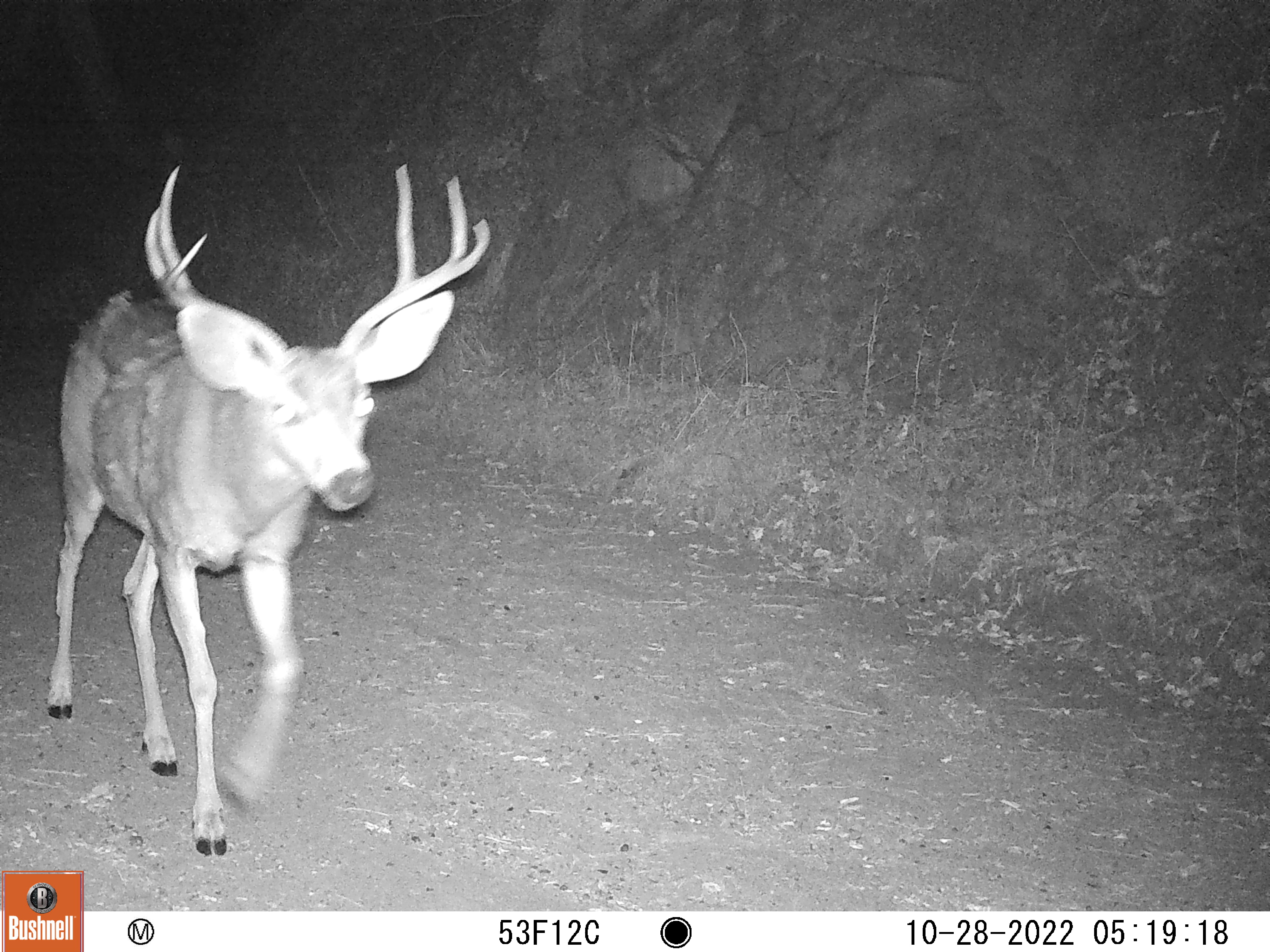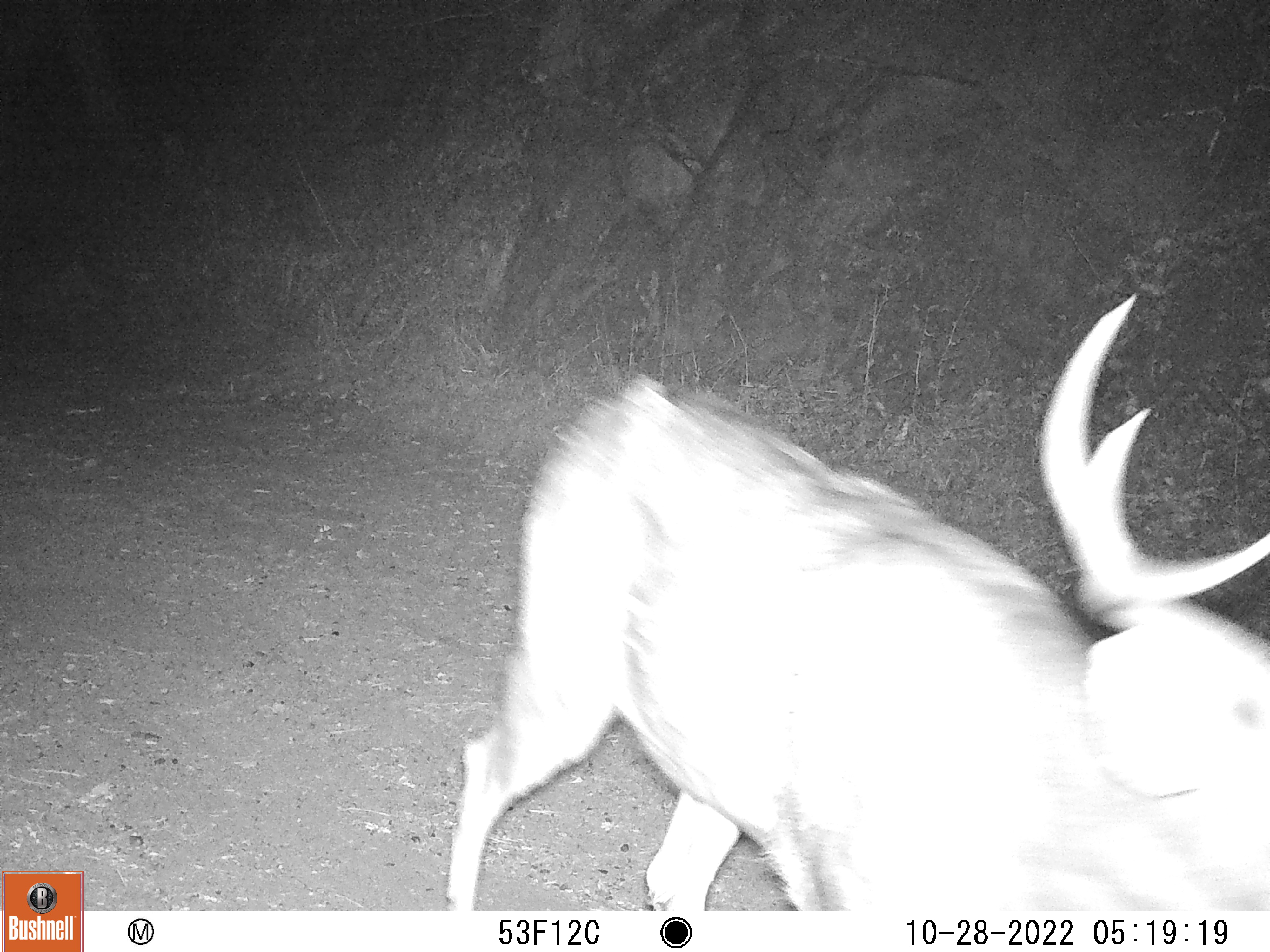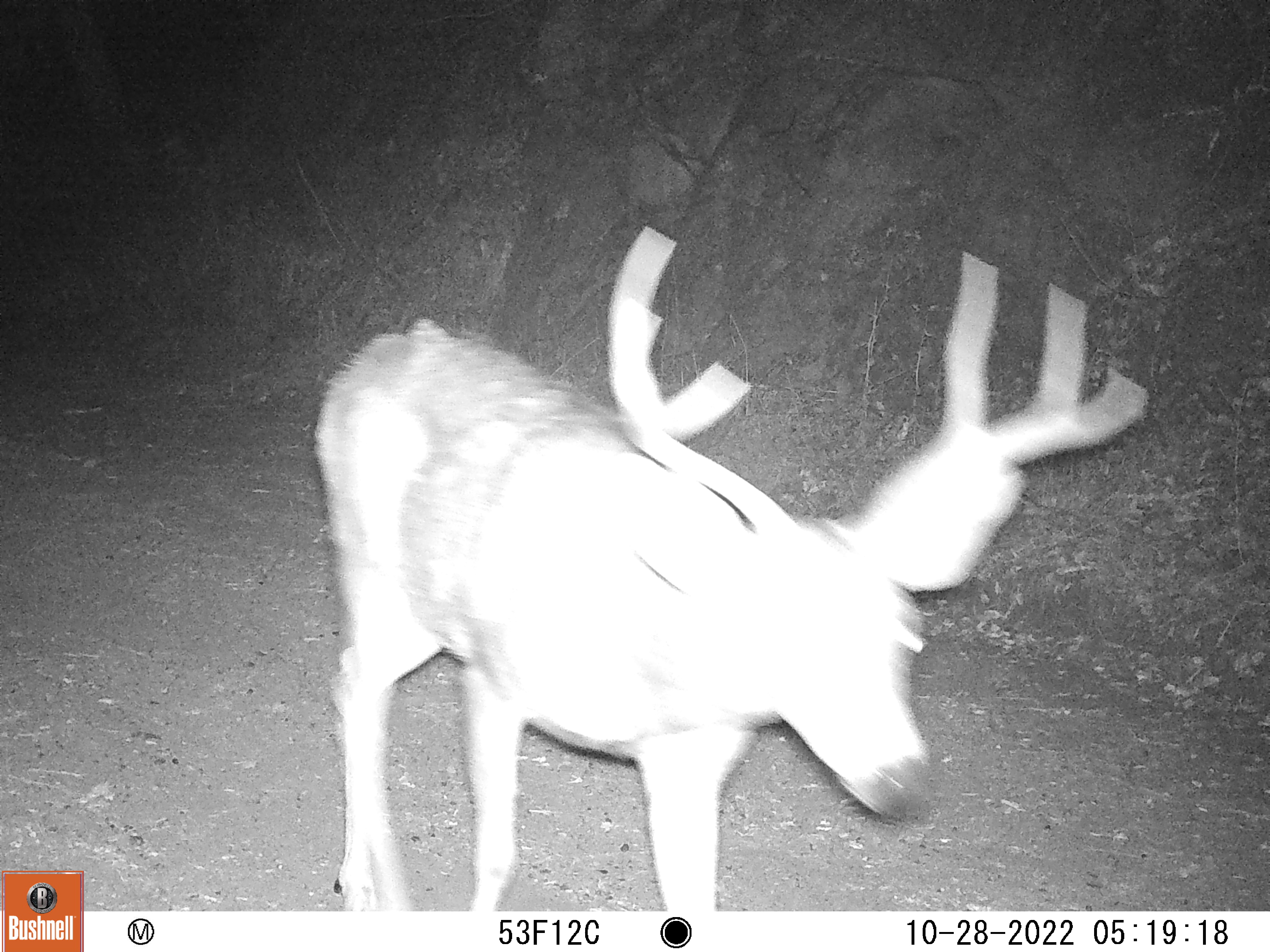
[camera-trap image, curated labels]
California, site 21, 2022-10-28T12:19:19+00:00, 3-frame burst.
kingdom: Animalia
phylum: Chordata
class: Mammalia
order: Artiodactyla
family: Cervidae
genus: Odocoileus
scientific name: Odocoileus hemionus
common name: mule deer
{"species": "mule deer (Odocoileus hemionus)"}